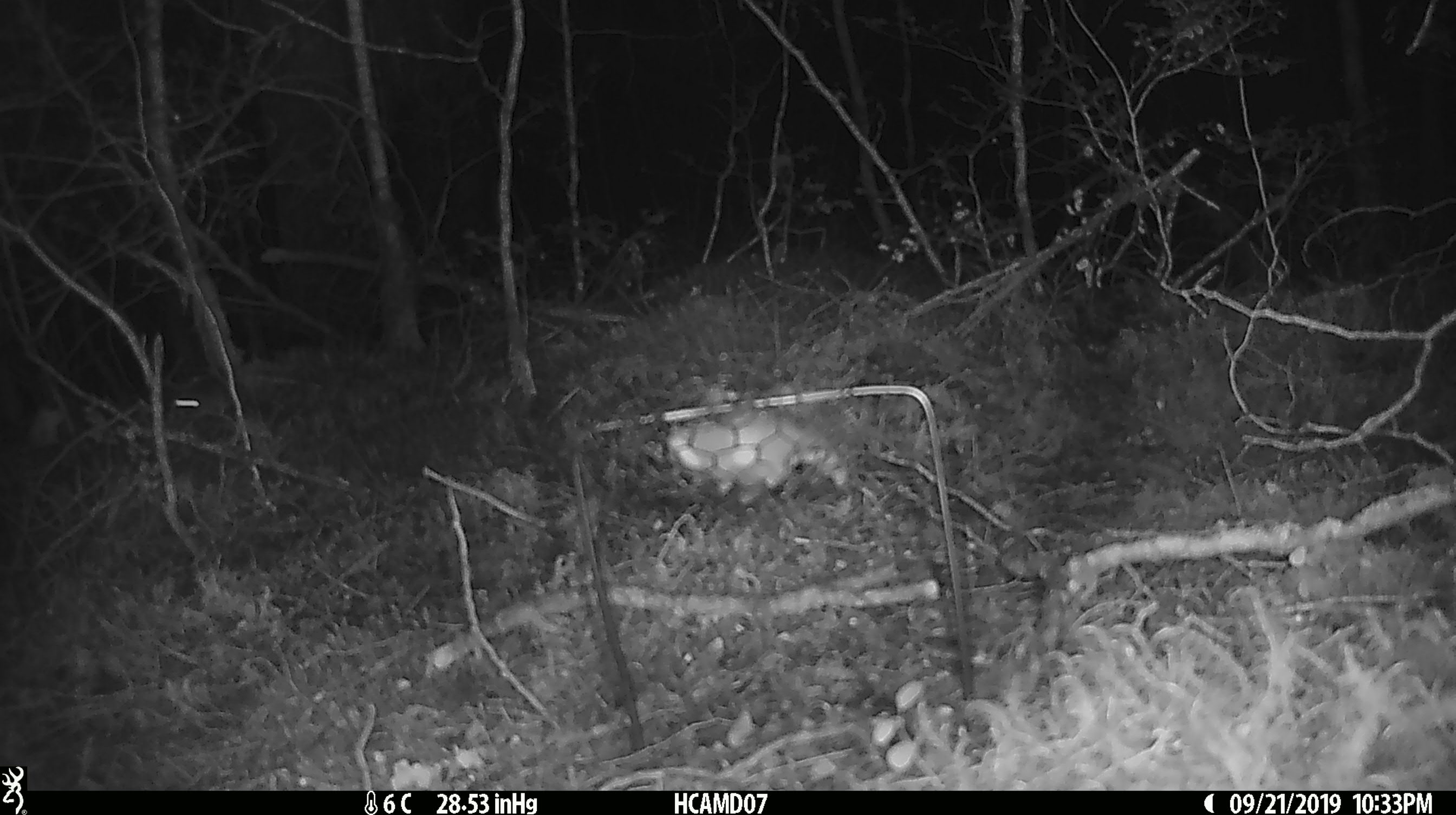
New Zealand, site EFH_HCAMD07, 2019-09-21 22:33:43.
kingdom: Animalia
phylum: Chordata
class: Mammalia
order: Rodentia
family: Muridae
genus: Mus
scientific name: Mus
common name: mouse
Mouse (Mus).